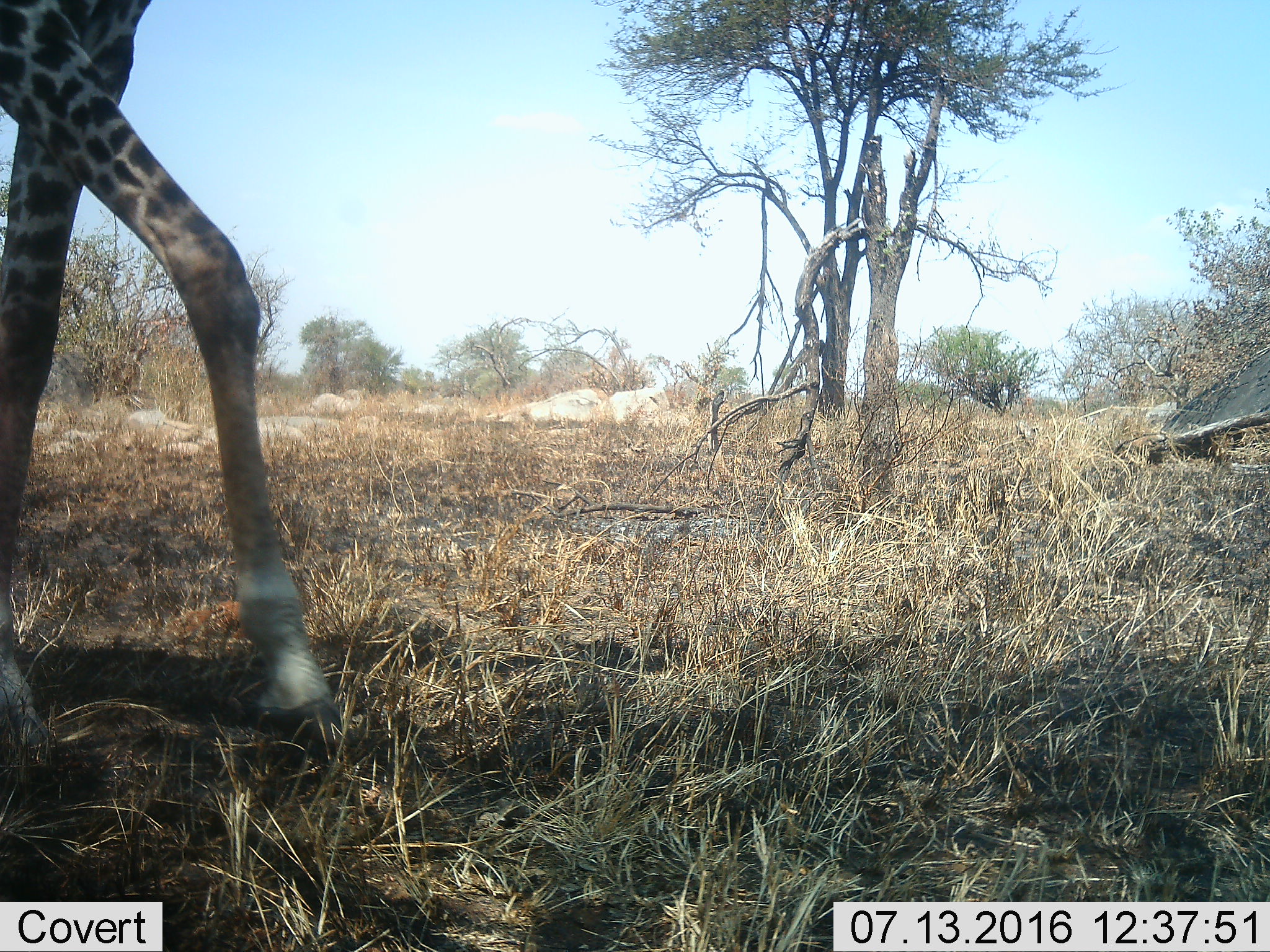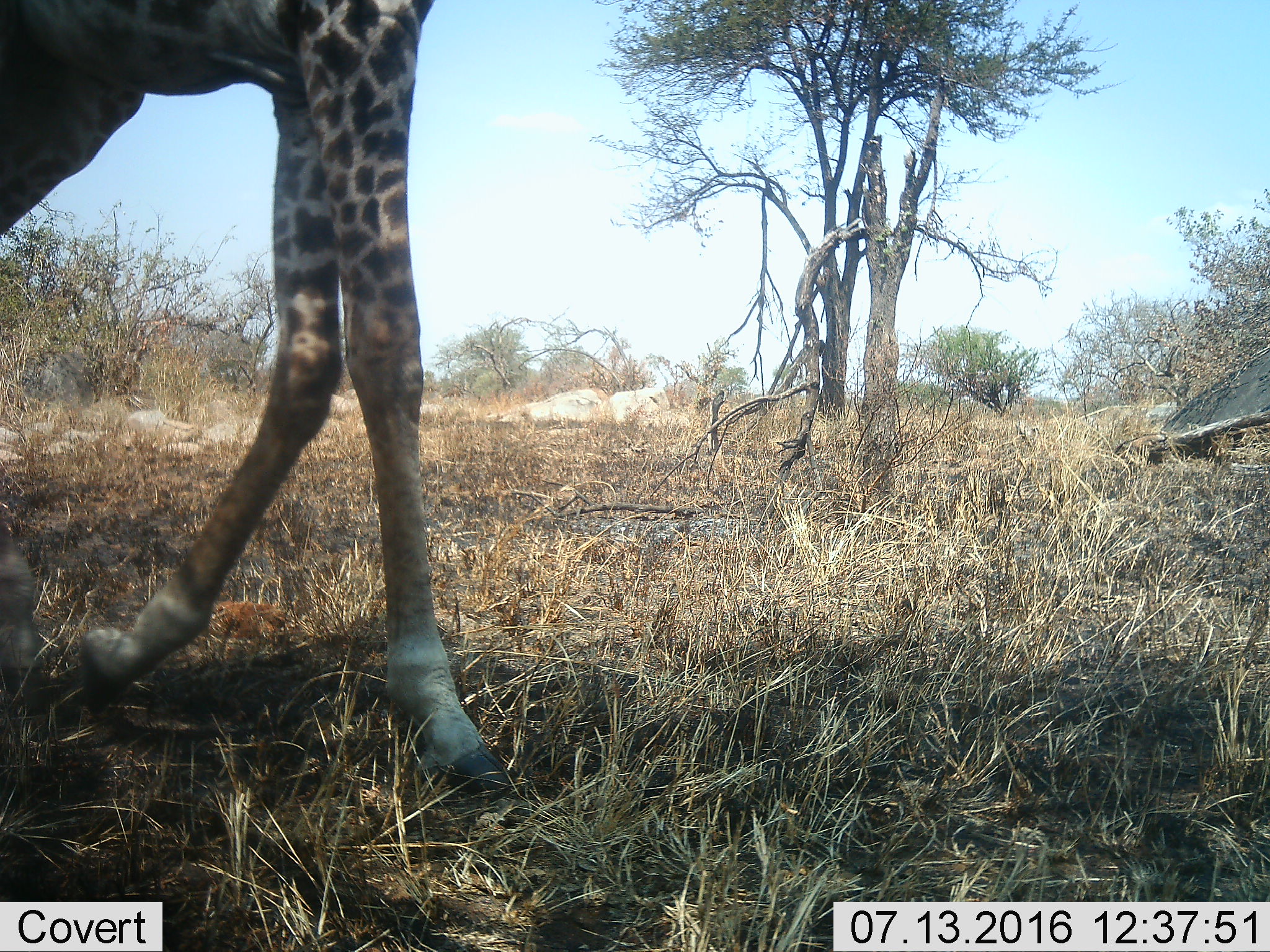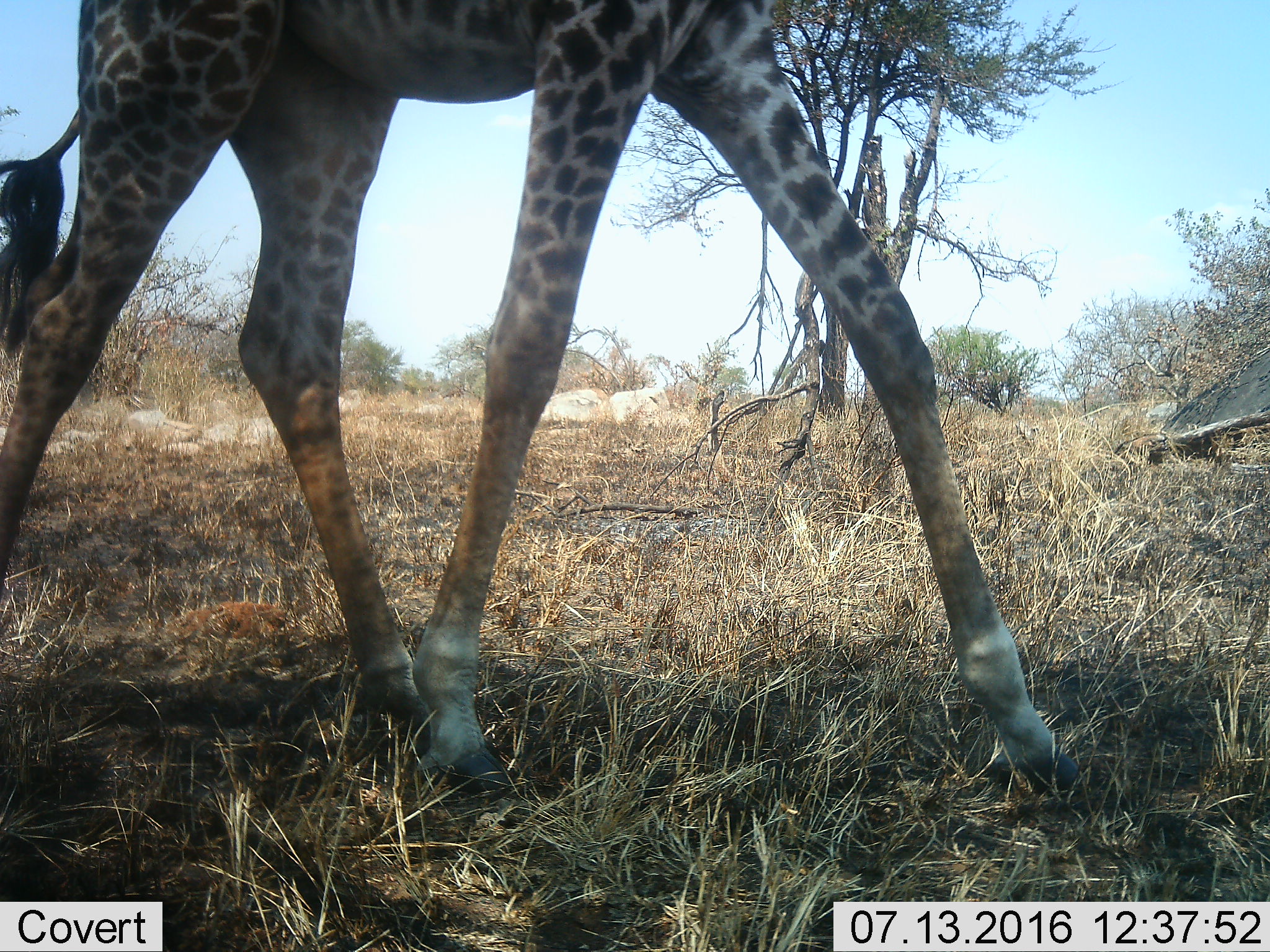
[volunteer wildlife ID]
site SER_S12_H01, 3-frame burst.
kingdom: Animalia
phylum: Chordata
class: Mammalia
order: Artiodactyla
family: Giraffidae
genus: Giraffa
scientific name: Giraffa camelopardalis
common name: giraffe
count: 1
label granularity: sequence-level